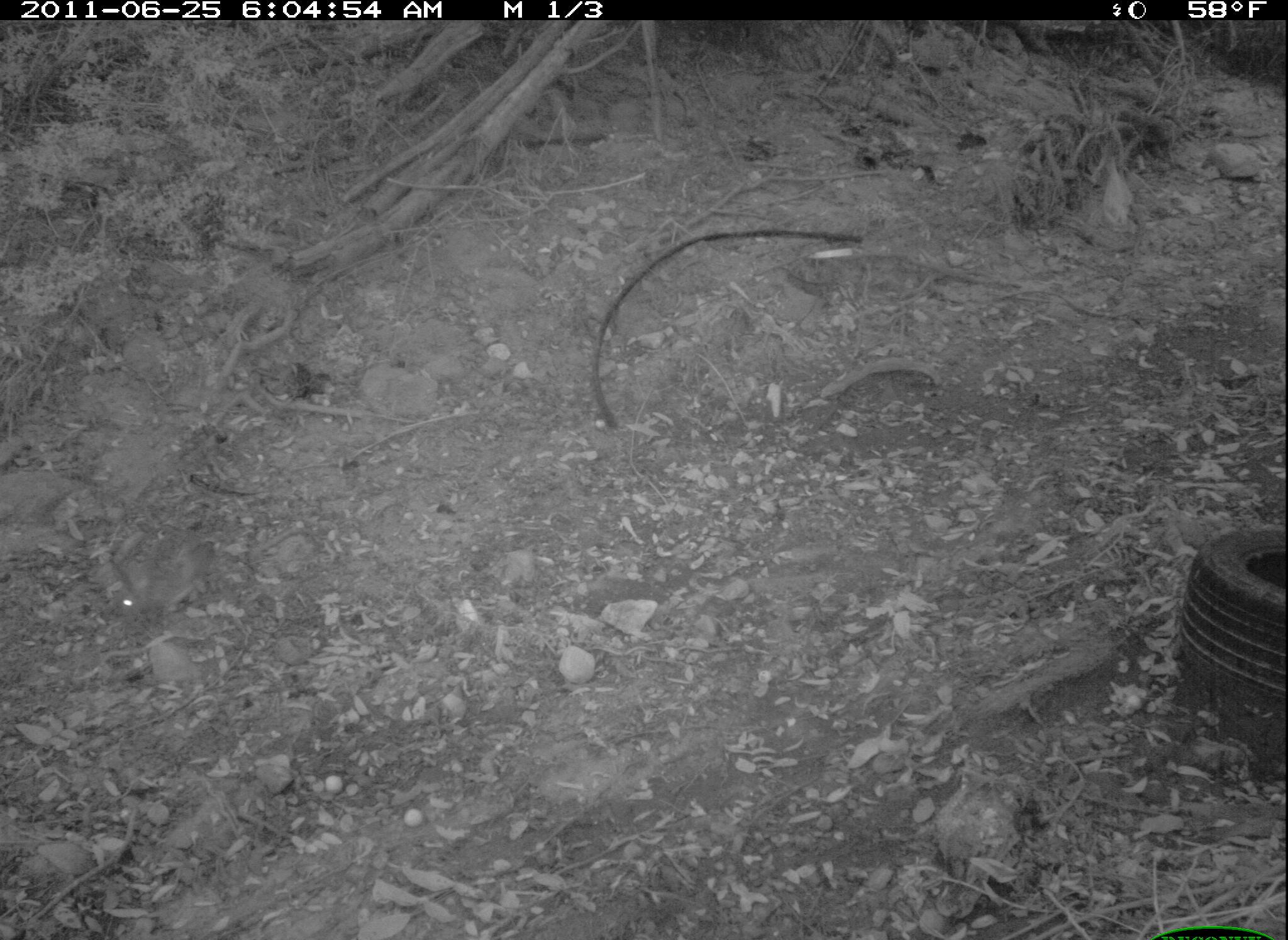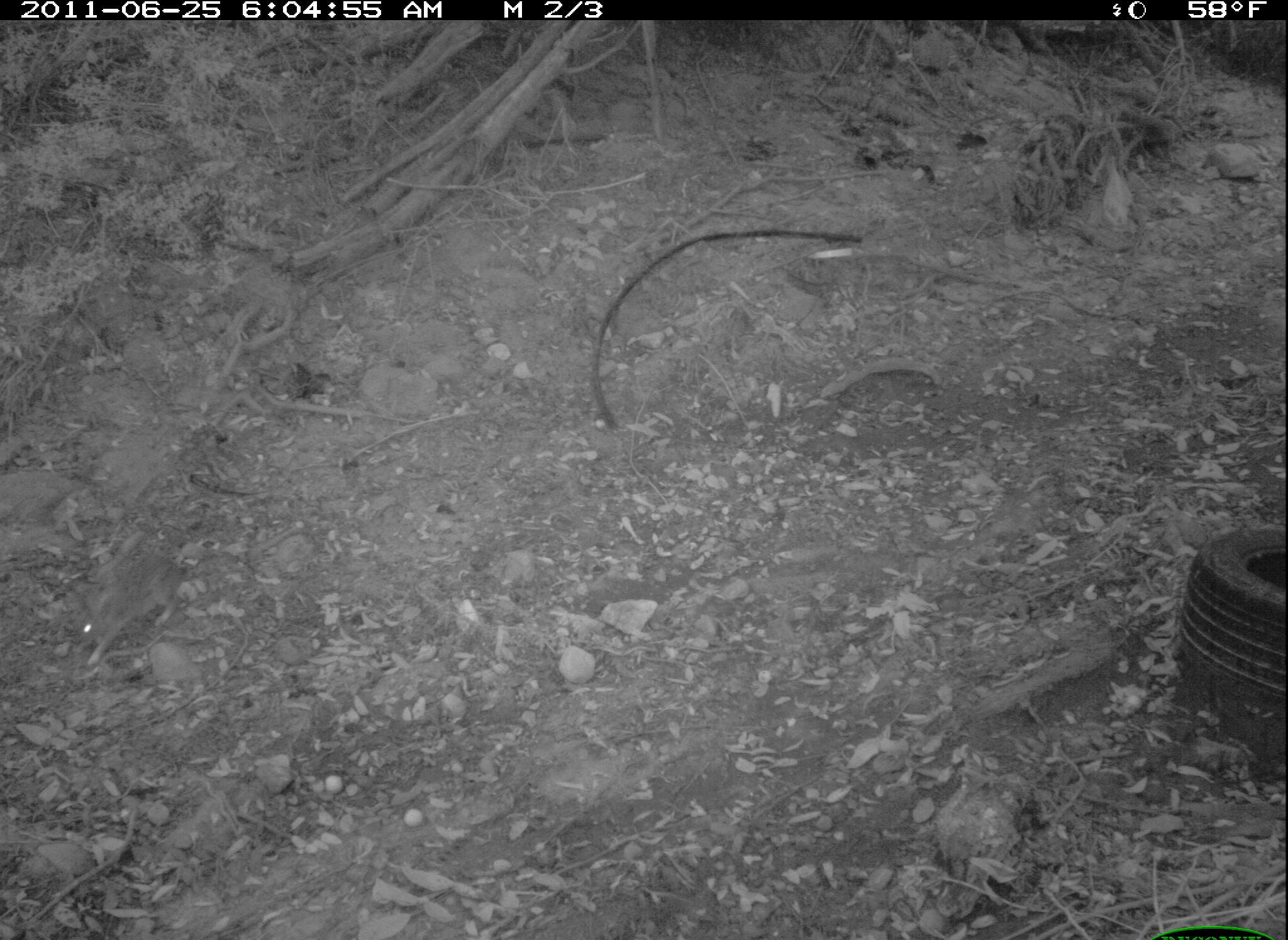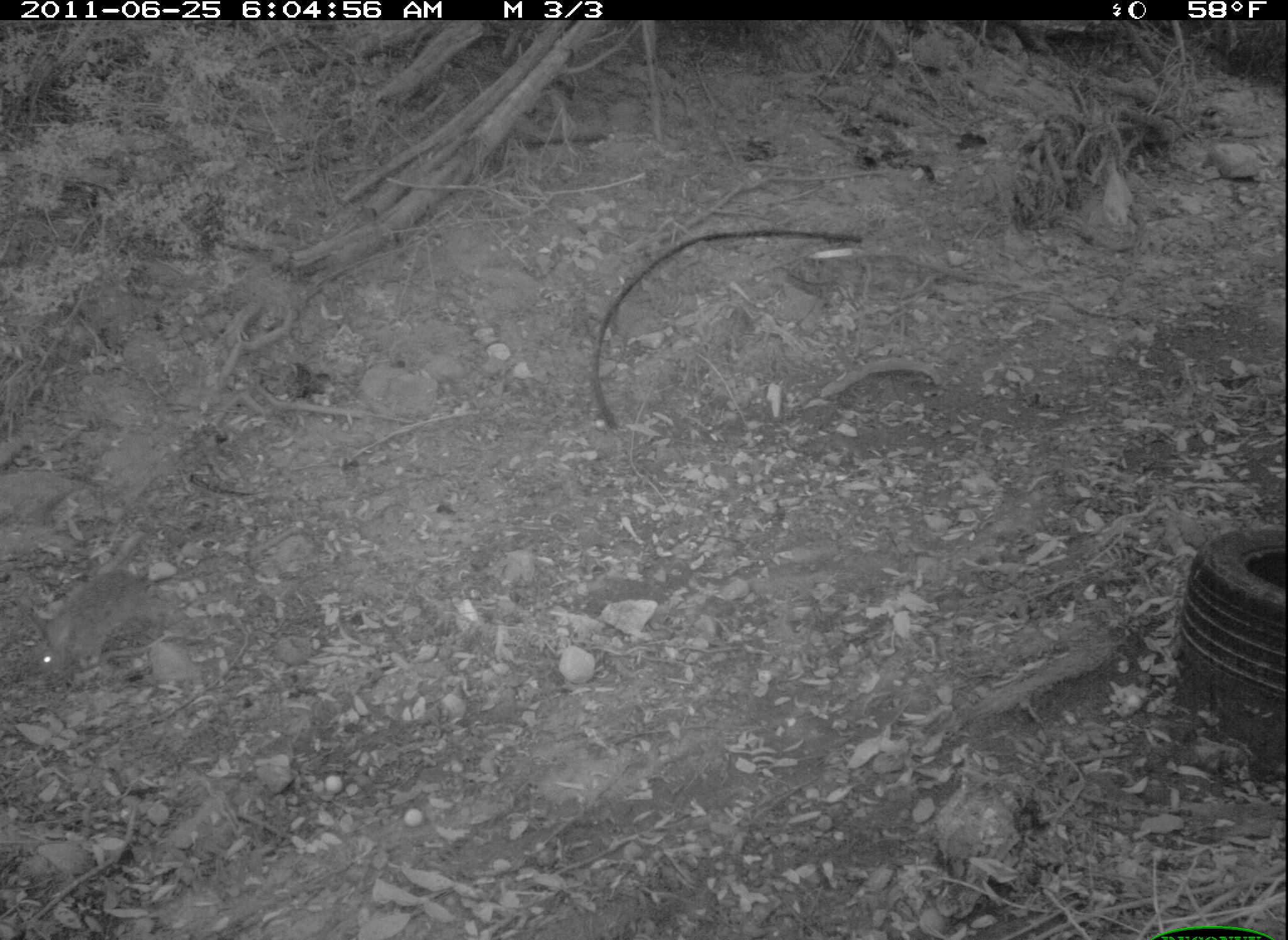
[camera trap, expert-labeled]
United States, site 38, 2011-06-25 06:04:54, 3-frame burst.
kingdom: Animalia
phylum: Chordata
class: Mammalia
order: Lagomorpha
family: Leporidae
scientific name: Leporidae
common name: rabbits and hares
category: rabbit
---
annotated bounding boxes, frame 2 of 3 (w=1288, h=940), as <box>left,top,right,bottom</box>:
rabbit: <box>60,541,195,673</box>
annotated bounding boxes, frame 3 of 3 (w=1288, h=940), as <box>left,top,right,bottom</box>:
rabbit: <box>22,560,171,682</box>